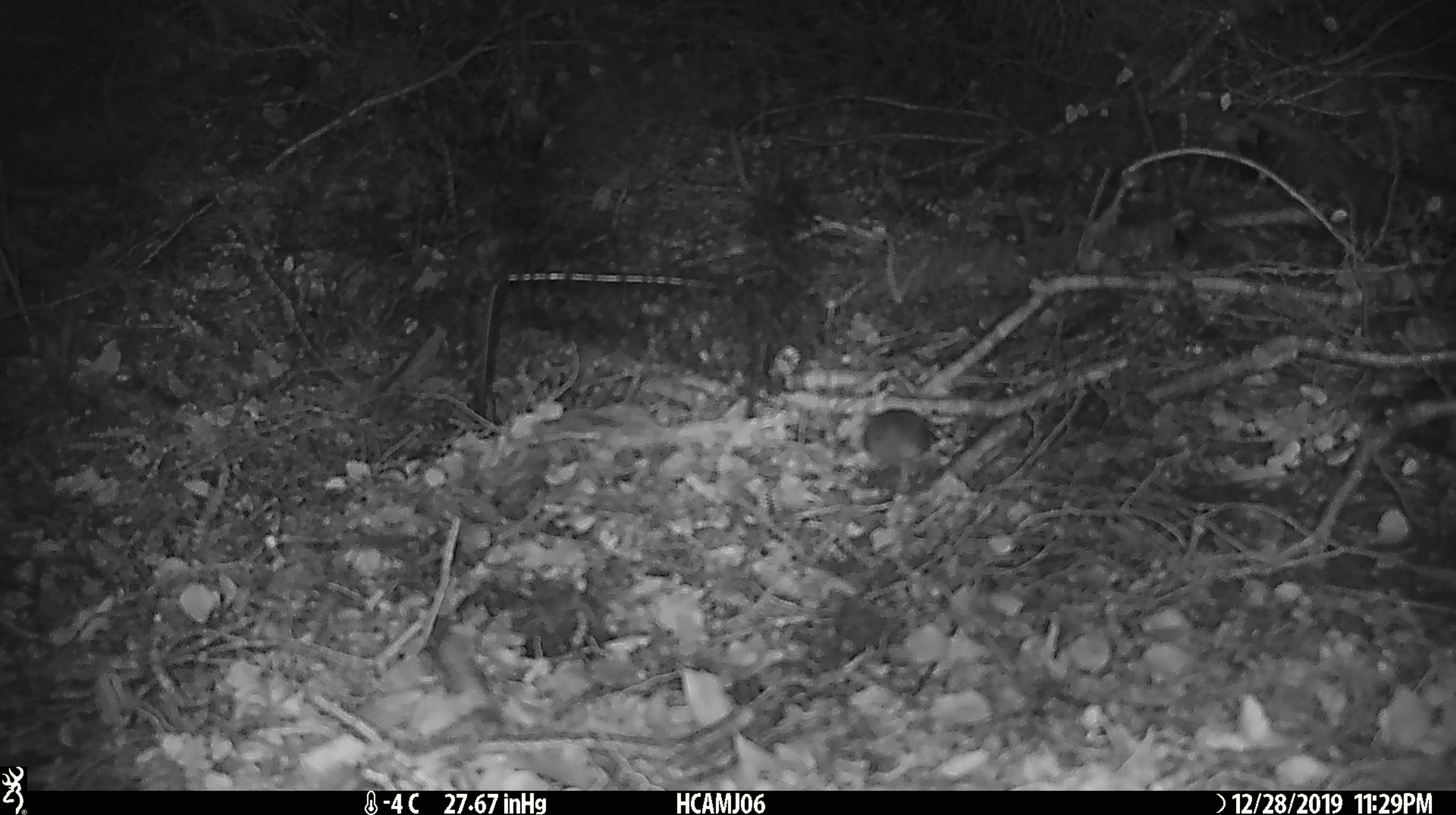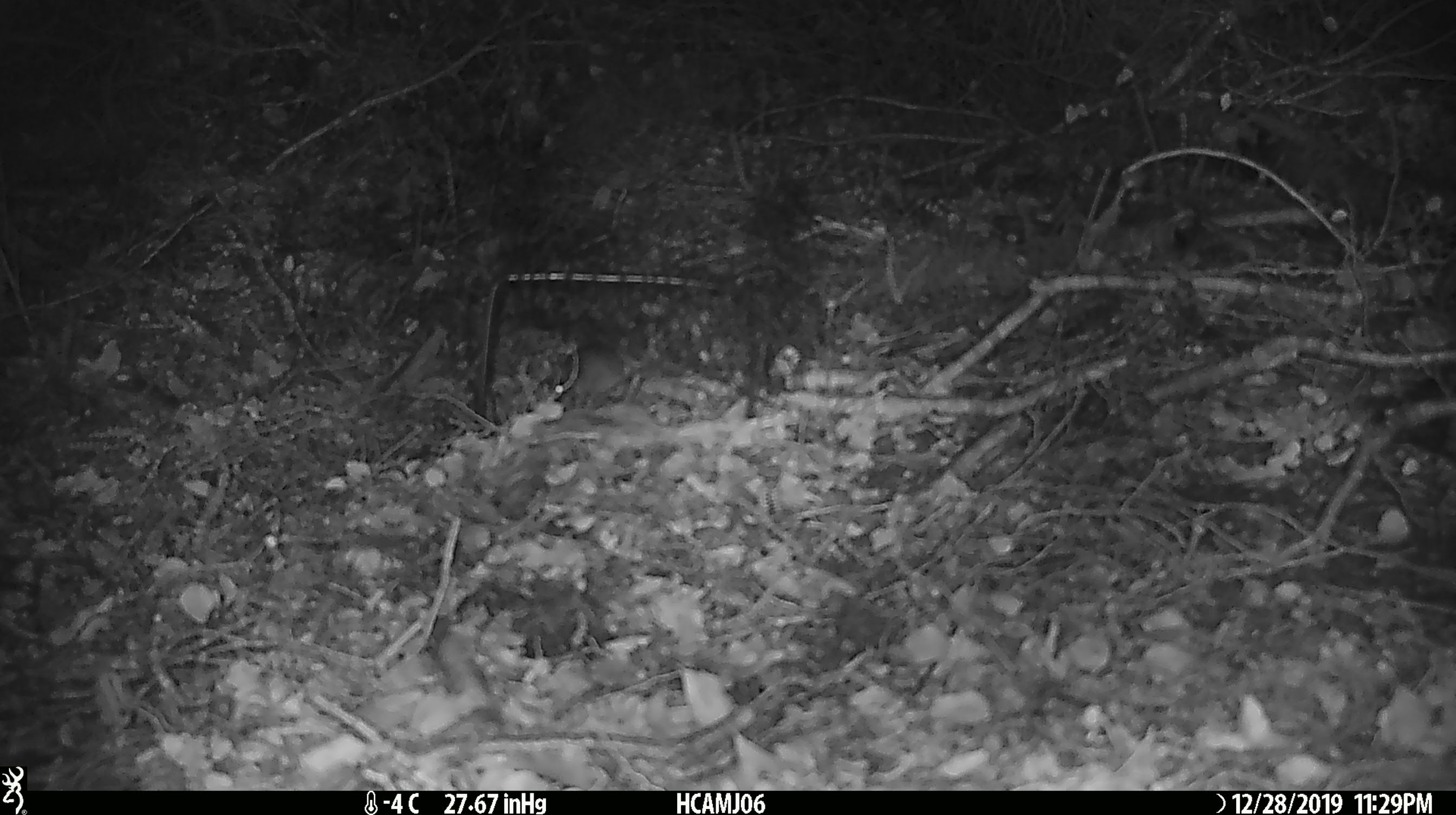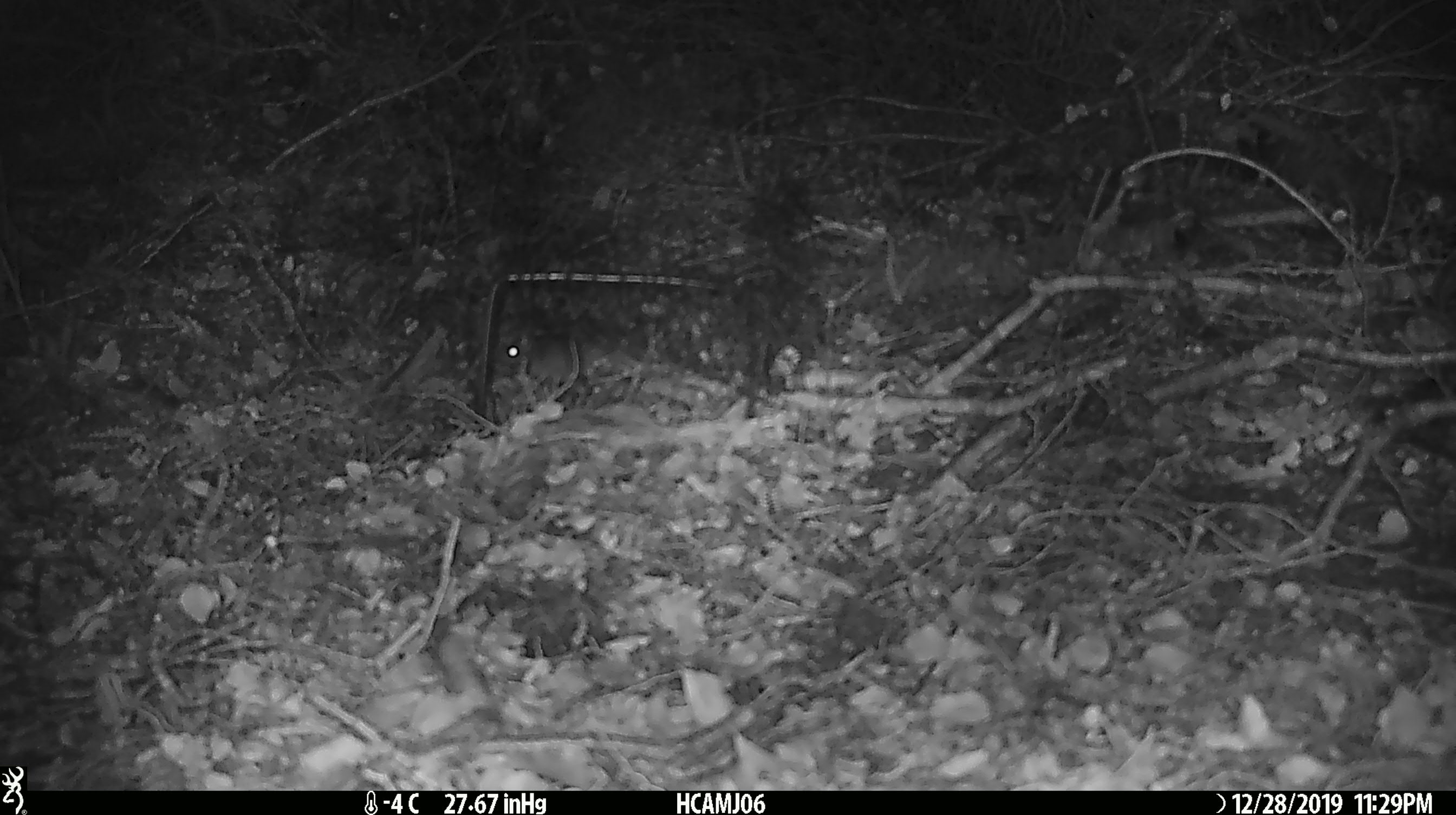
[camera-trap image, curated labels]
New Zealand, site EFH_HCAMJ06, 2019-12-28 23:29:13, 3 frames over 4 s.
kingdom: Animalia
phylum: Chordata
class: Mammalia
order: Rodentia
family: Muridae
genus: Mus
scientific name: Mus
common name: mouse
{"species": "mouse (Mus)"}